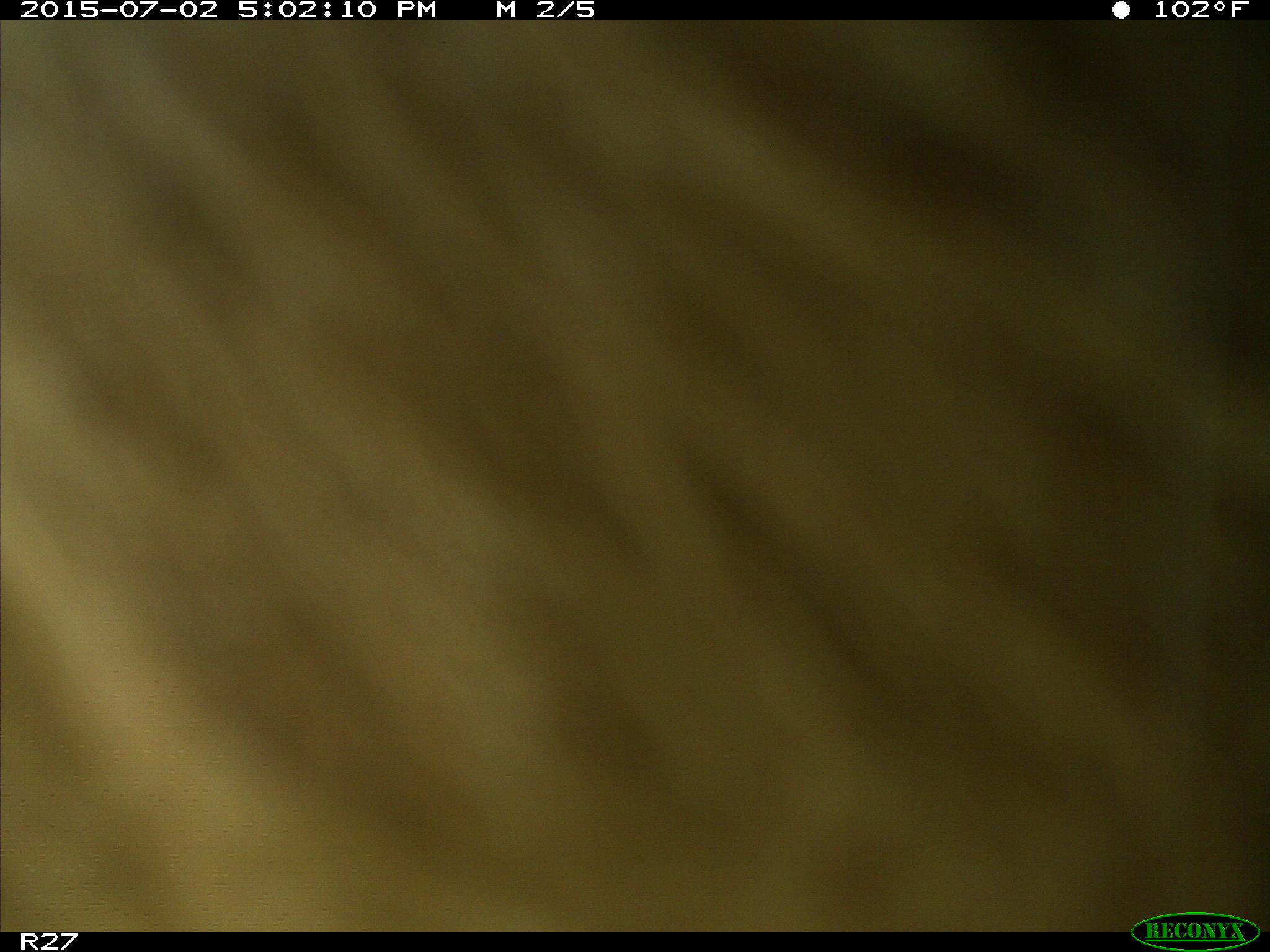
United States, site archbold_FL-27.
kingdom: Animalia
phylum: Chordata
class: Mammalia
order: Artiodactyla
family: Bovidae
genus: Bos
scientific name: Bos taurus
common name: domestic cow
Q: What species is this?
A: Bos taurus (domestic cow).